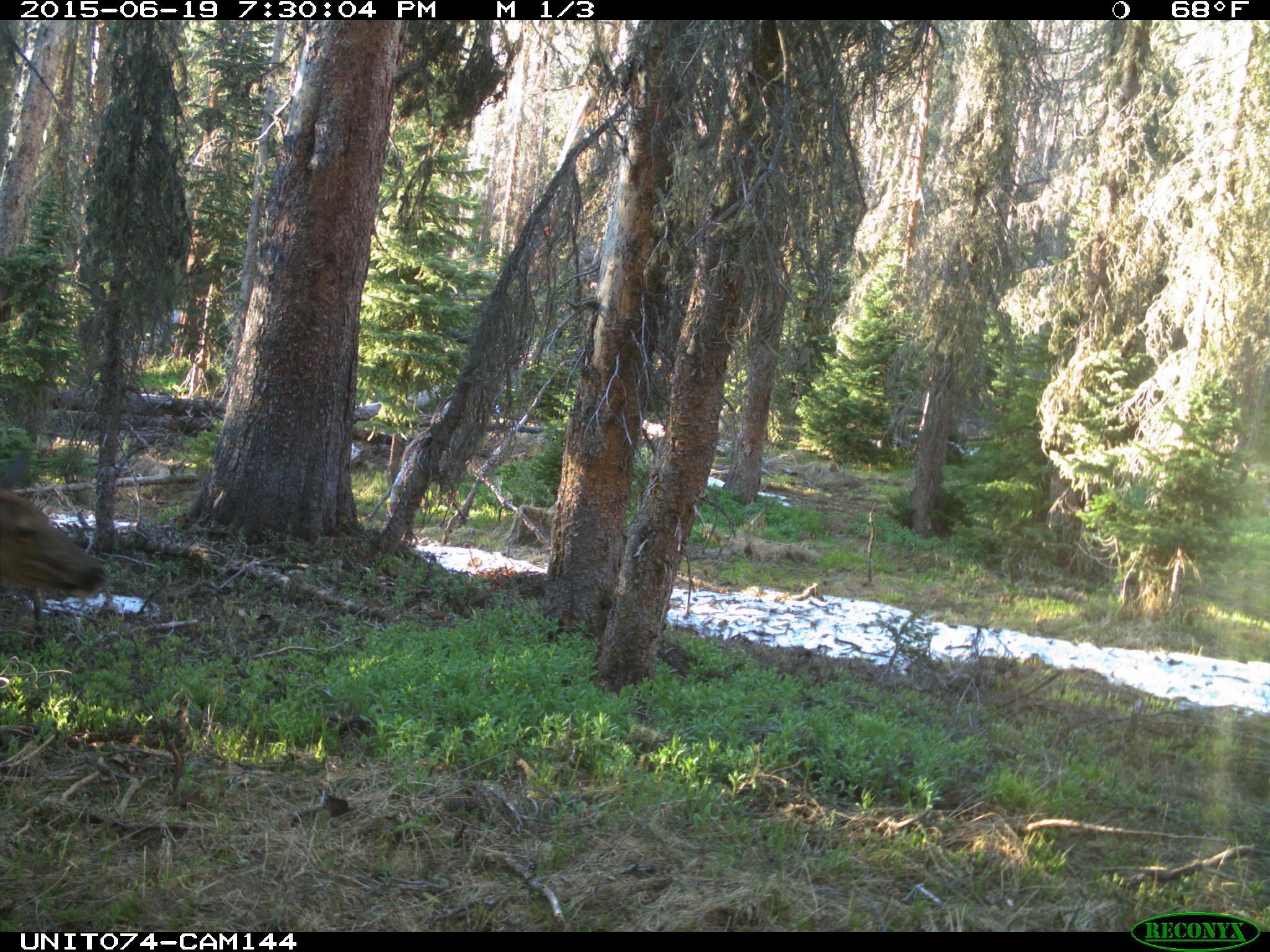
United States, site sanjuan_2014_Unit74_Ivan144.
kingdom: Animalia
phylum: Chordata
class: Mammalia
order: Artiodactyla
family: Cervidae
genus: Cervus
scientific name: Cervus elaphus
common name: red deer